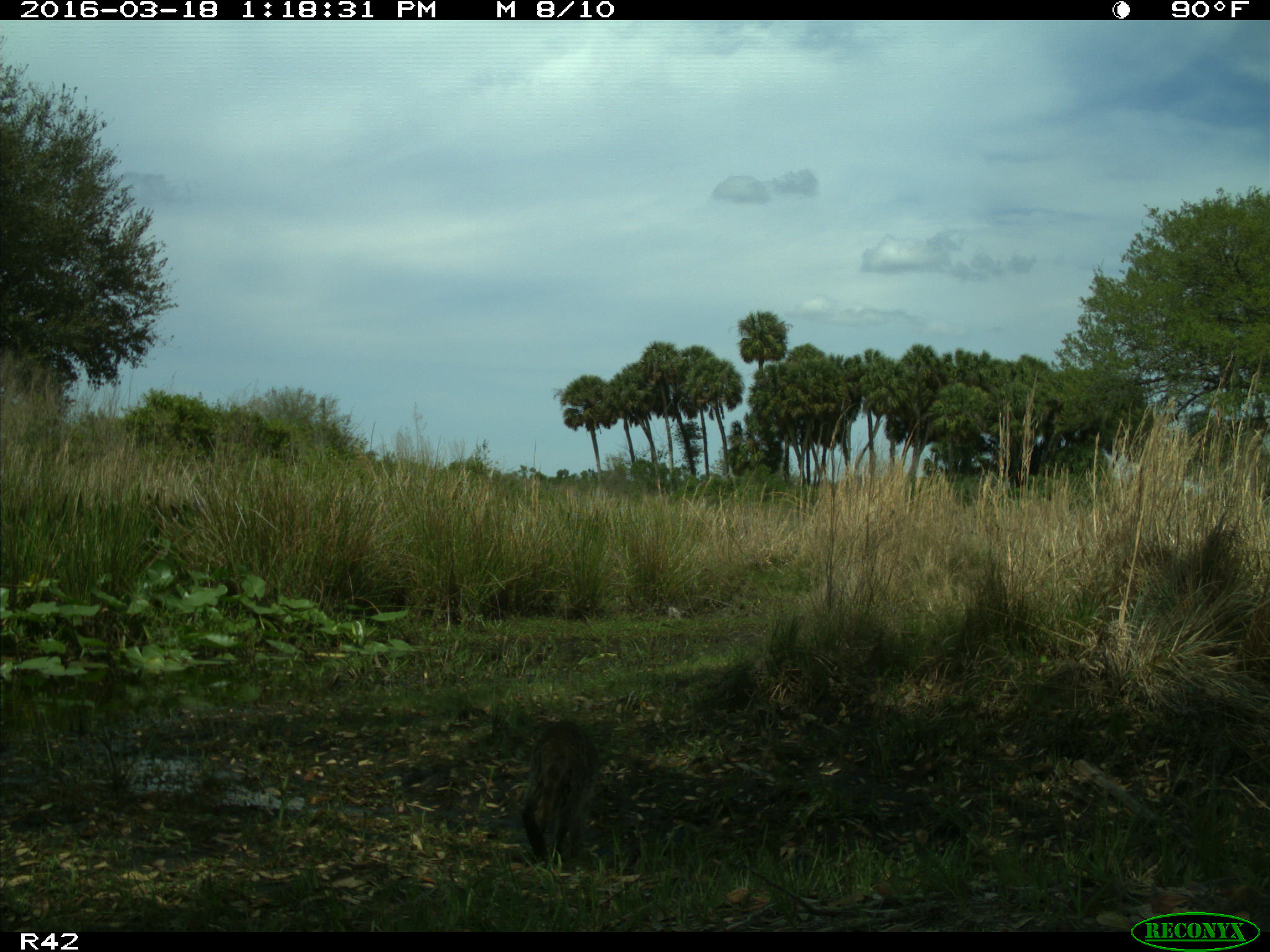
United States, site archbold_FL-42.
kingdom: Animalia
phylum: Chordata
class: Mammalia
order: Carnivora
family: Procyonidae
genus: Procyon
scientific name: Procyon lotor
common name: common raccoon